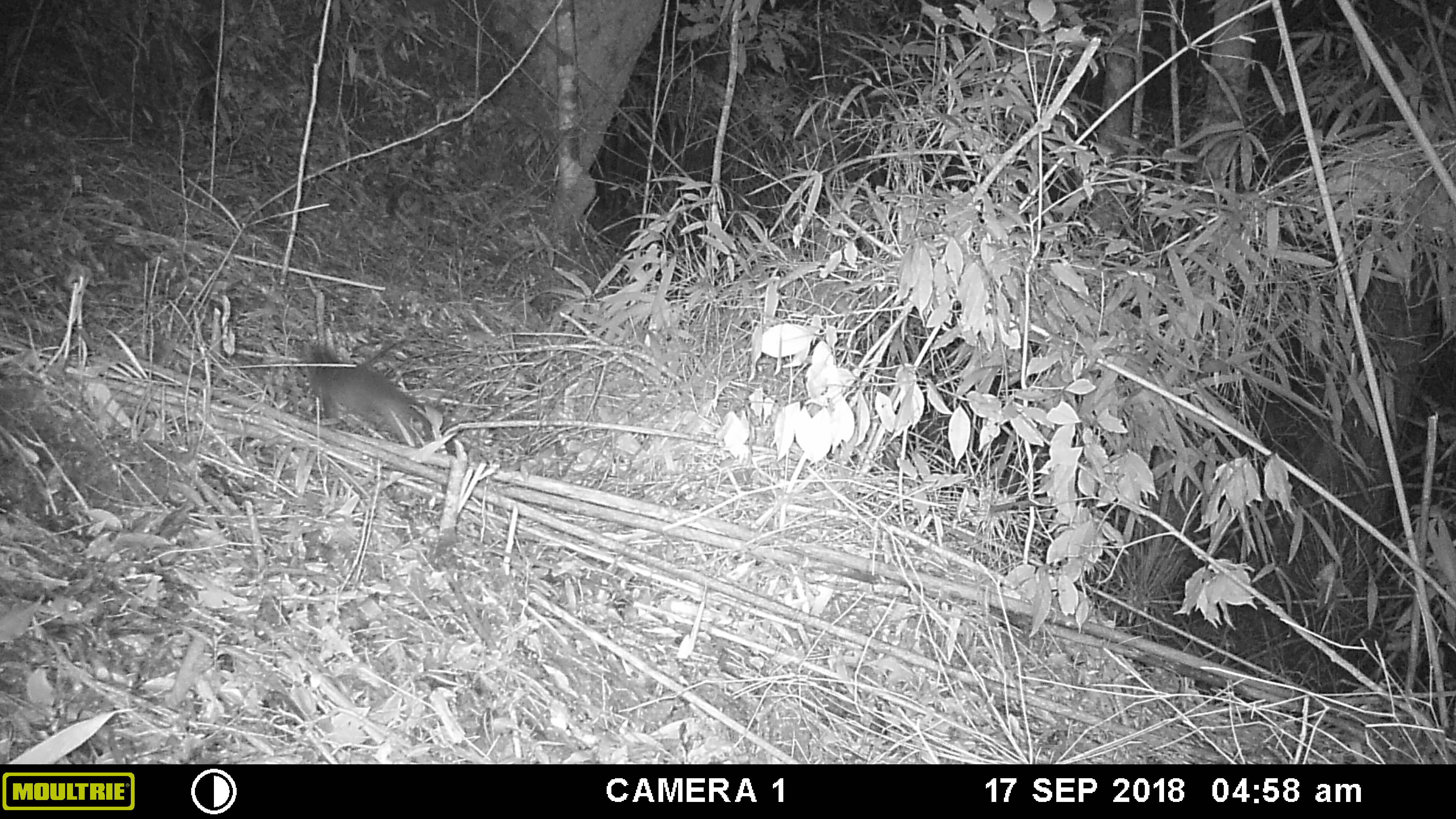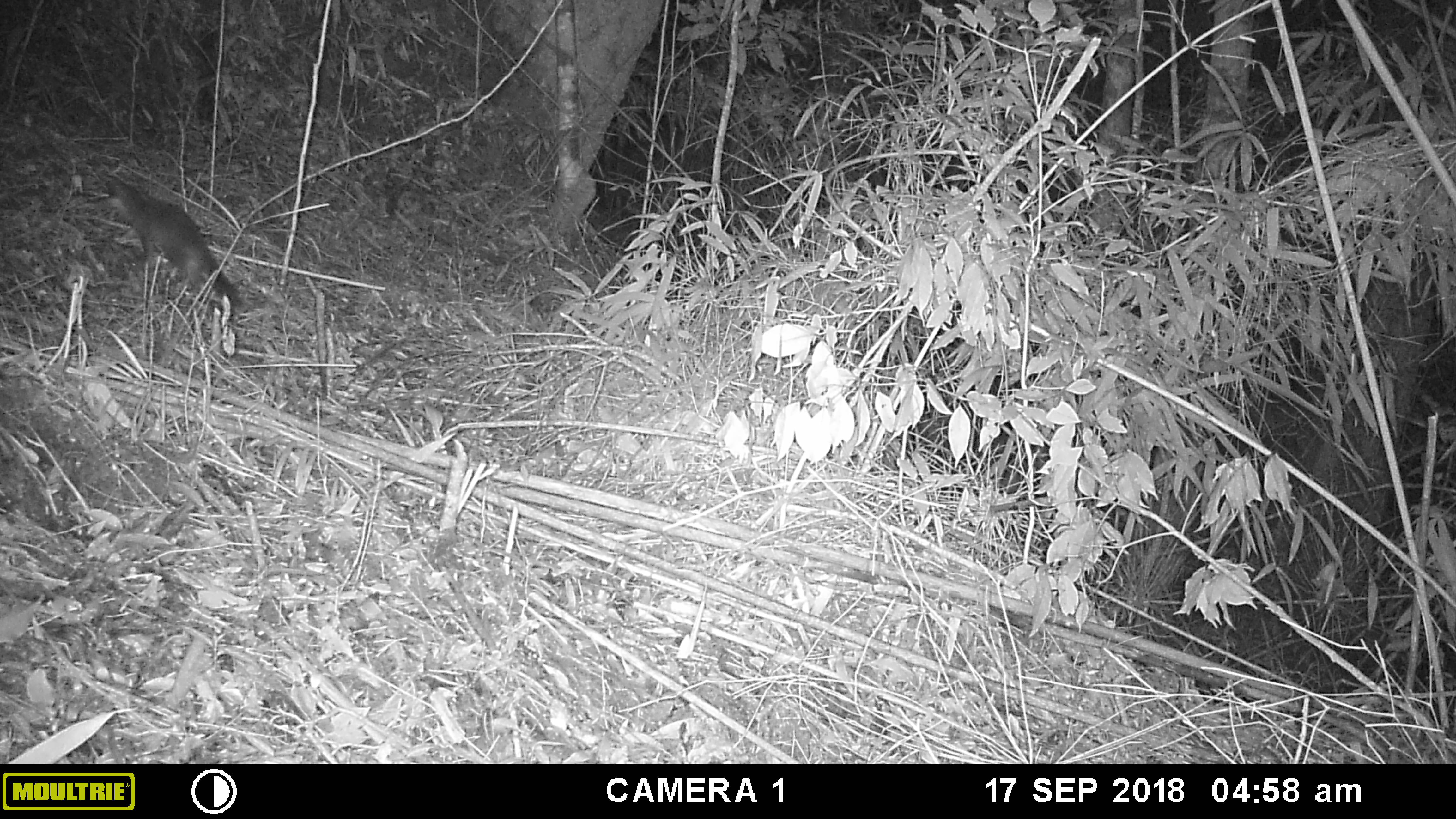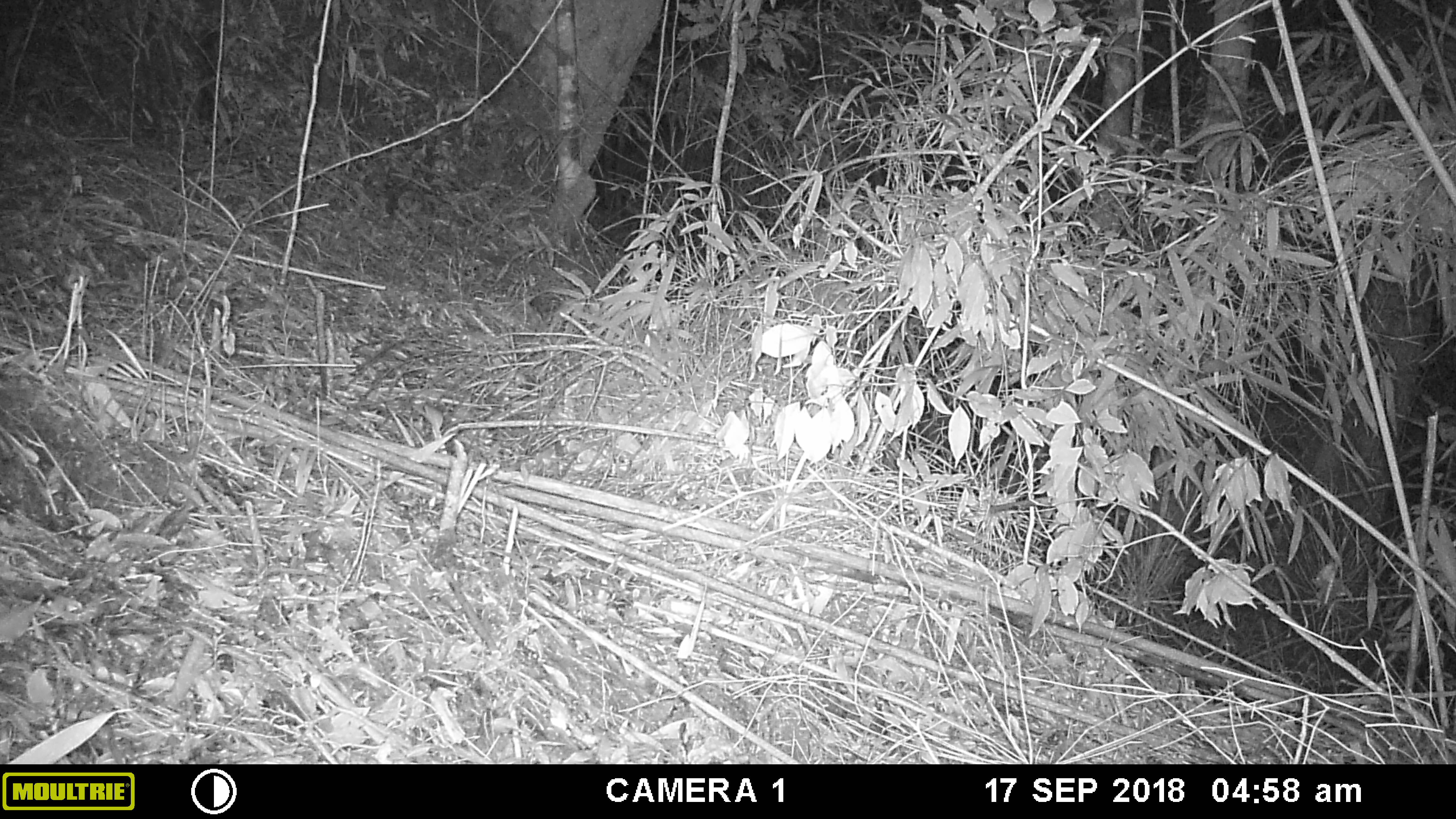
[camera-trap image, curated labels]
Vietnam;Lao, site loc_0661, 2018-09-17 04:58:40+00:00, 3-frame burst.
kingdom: Animalia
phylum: Chordata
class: Mammalia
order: Carnivora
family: Mustelidae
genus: Melogale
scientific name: Melogale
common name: ferret badger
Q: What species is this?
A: Ferret badger (Melogale).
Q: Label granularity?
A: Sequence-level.